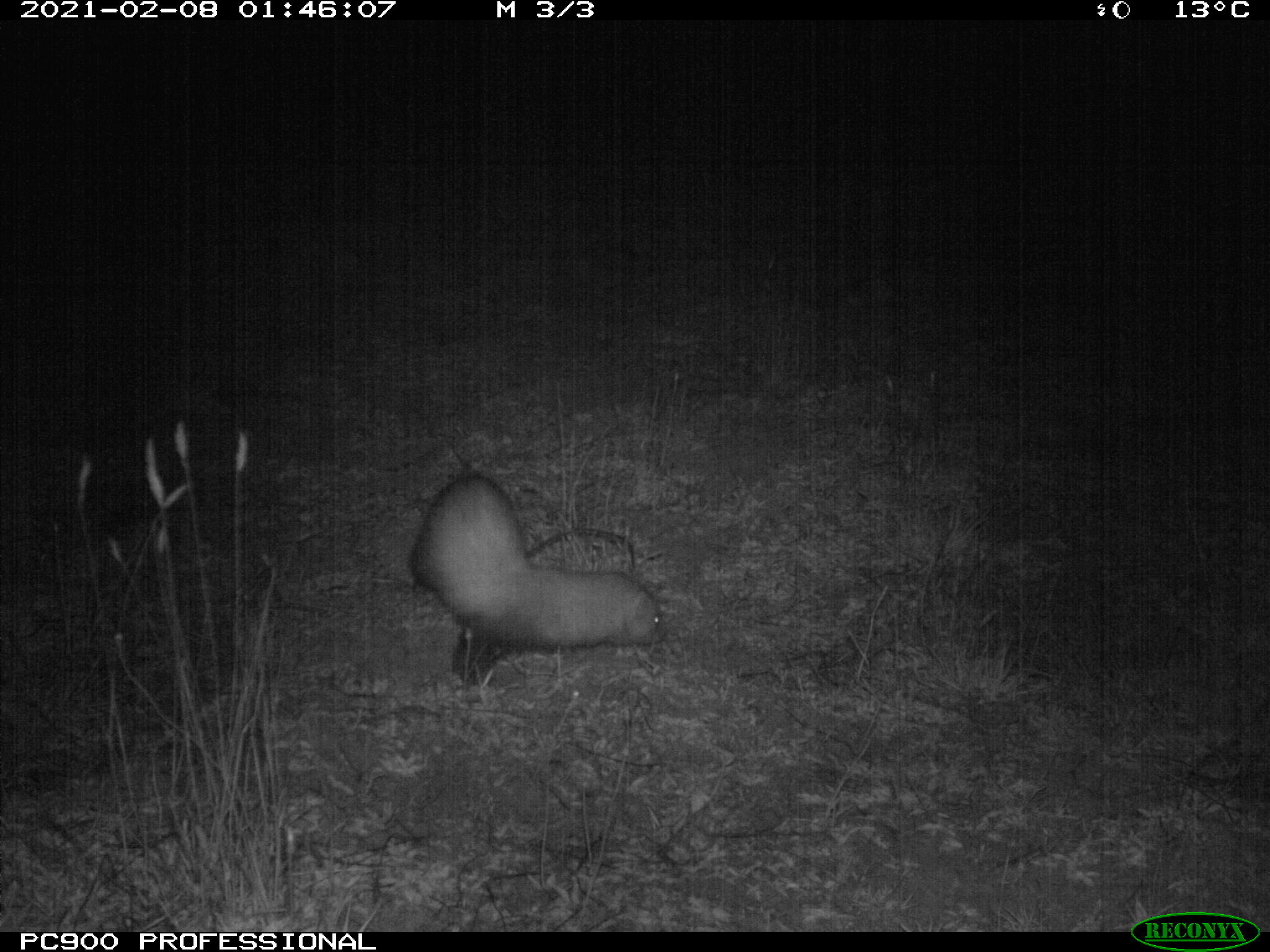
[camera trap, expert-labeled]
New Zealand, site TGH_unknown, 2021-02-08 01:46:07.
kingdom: Animalia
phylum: Chordata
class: Mammalia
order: Carnivora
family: Mustelidae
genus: Mustela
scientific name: Mustela furo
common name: ferret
Ferret (Mustela furo).